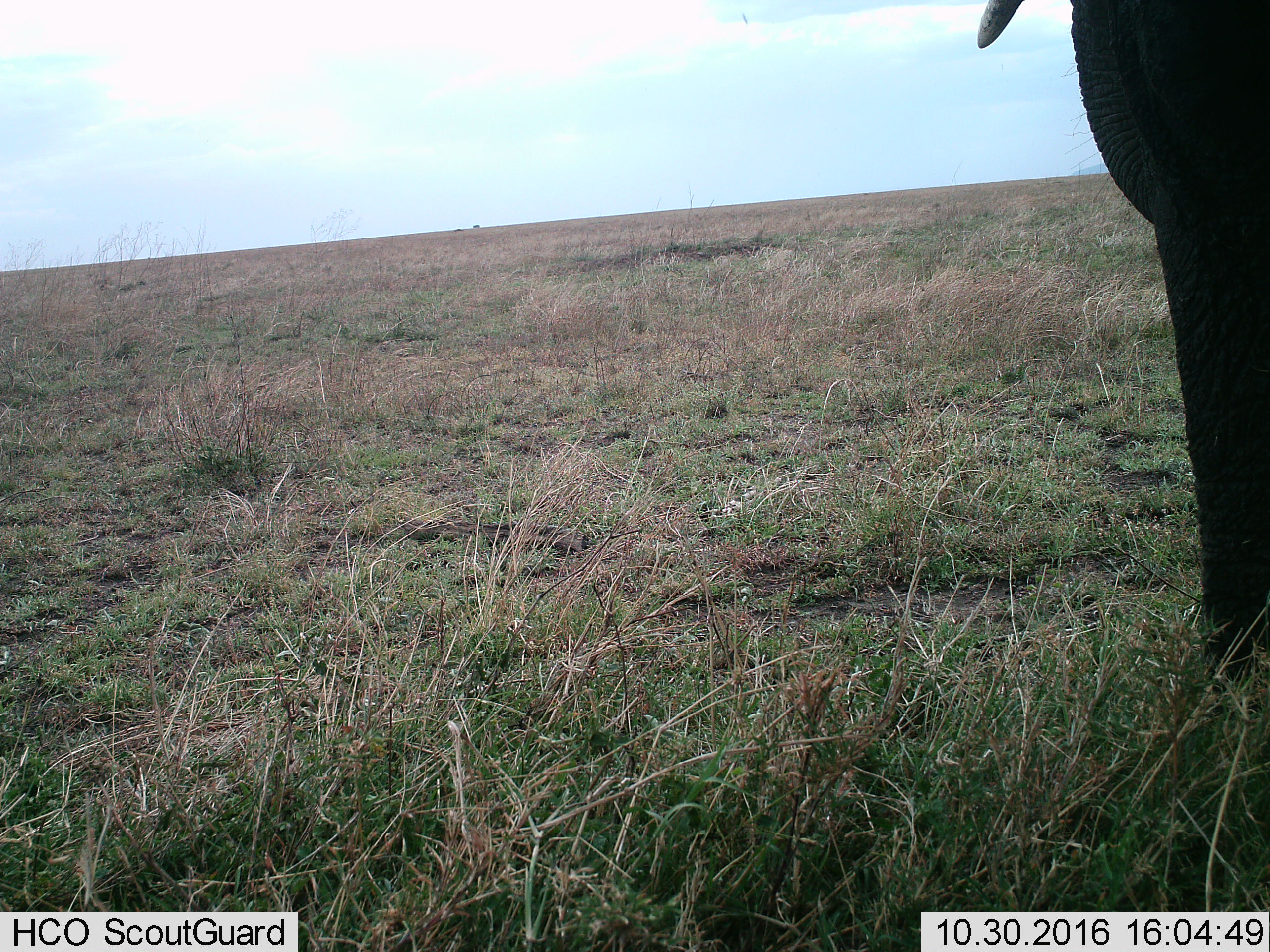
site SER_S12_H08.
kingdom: Animalia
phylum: Chordata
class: Mammalia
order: Proboscidea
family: Elephantidae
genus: Loxodonta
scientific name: Loxodonta africana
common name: african bush elephant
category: elephant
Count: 1.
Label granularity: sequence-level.